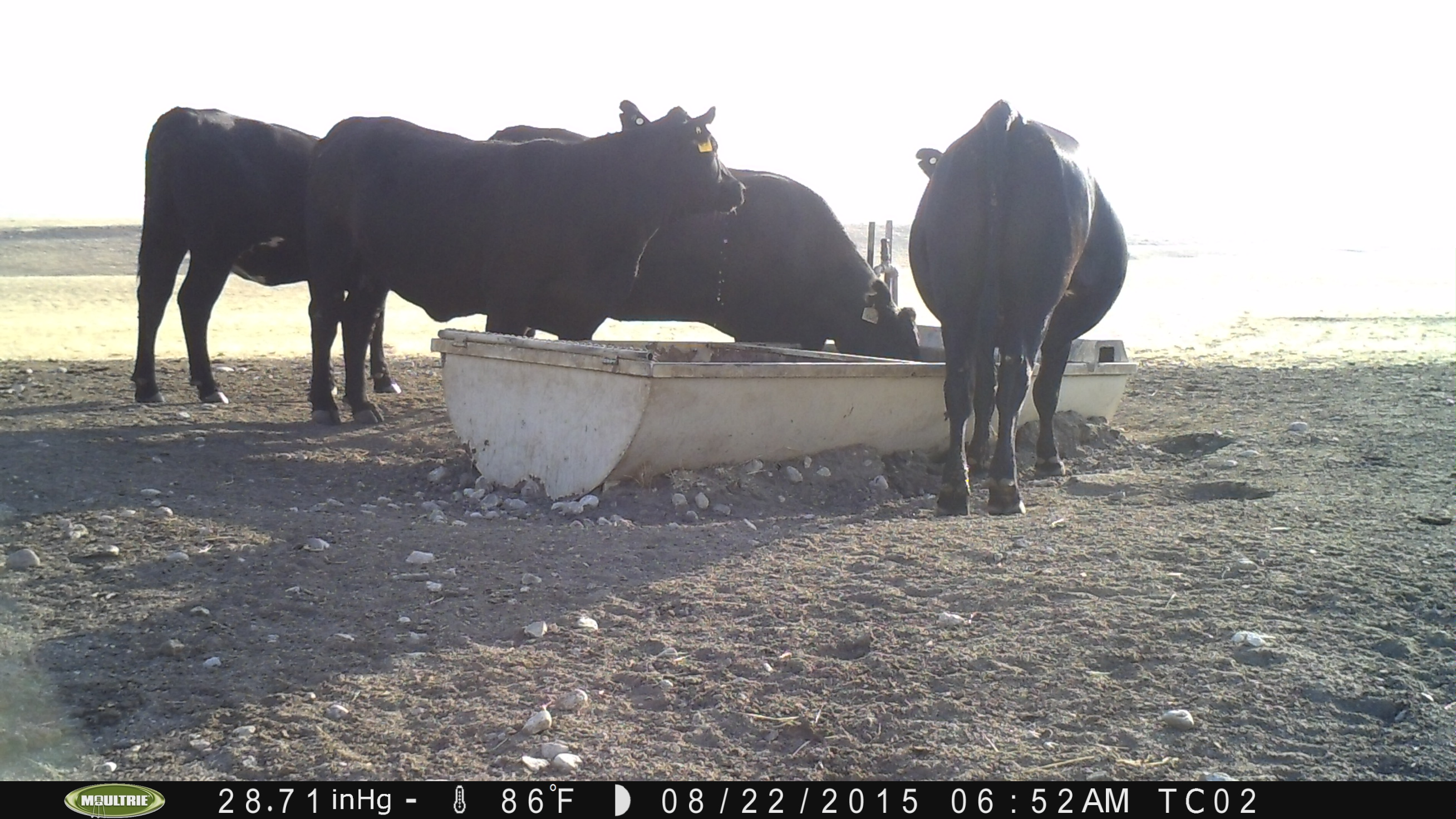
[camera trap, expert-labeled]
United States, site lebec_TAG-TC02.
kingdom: Animalia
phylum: Chordata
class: Mammalia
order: Artiodactyla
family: Bovidae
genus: Bos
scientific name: Bos taurus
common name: domestic cow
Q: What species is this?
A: Bos taurus (domestic cow).